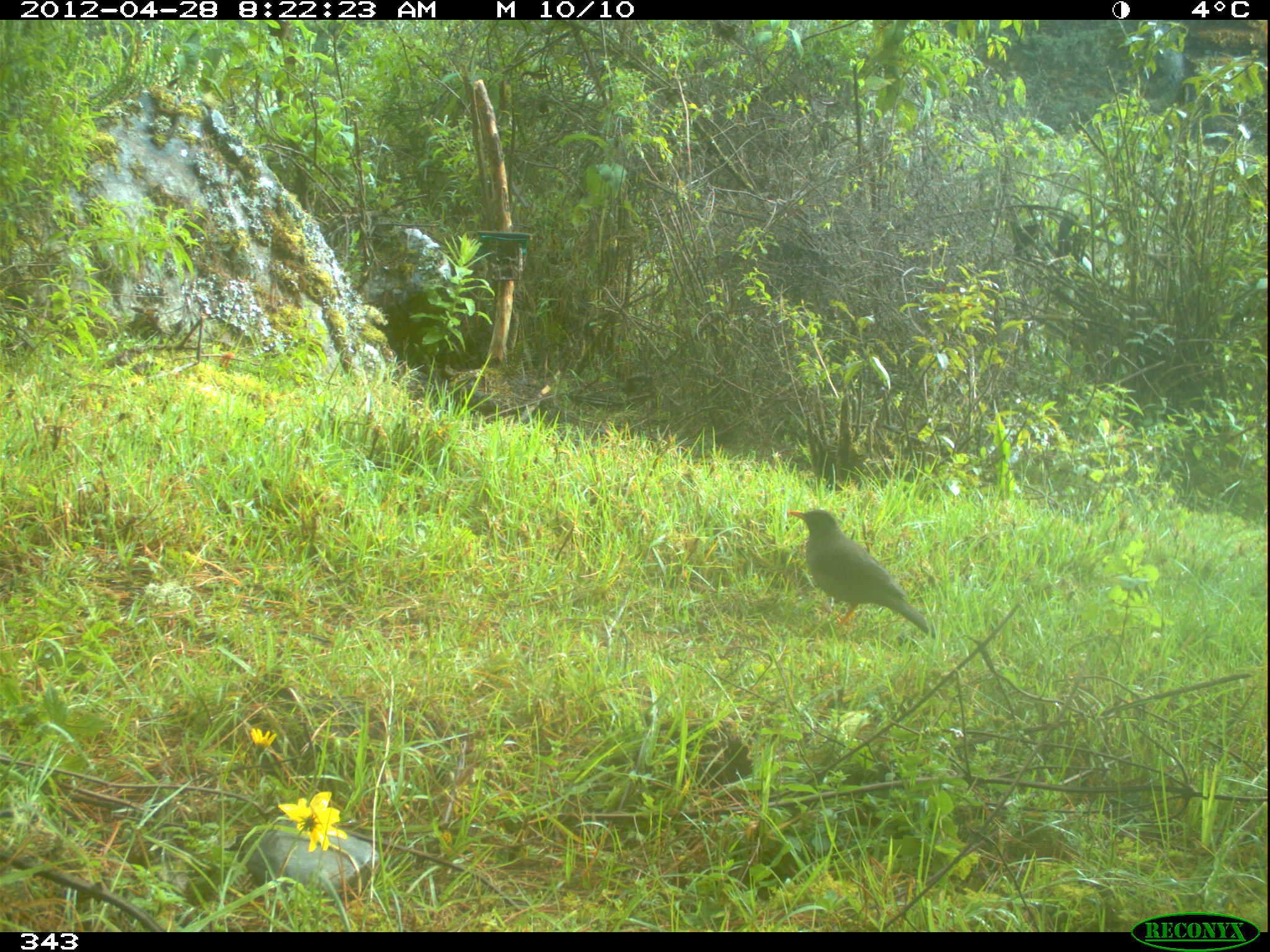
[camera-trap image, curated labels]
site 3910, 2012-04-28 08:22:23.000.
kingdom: Animalia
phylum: Chordata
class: Aves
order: Passeriformes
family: Turdidae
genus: Turdus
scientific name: Turdus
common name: true thrushes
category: turdus sp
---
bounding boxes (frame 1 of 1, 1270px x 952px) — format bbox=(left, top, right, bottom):
turdus sp: bbox=(787, 507, 936, 639)